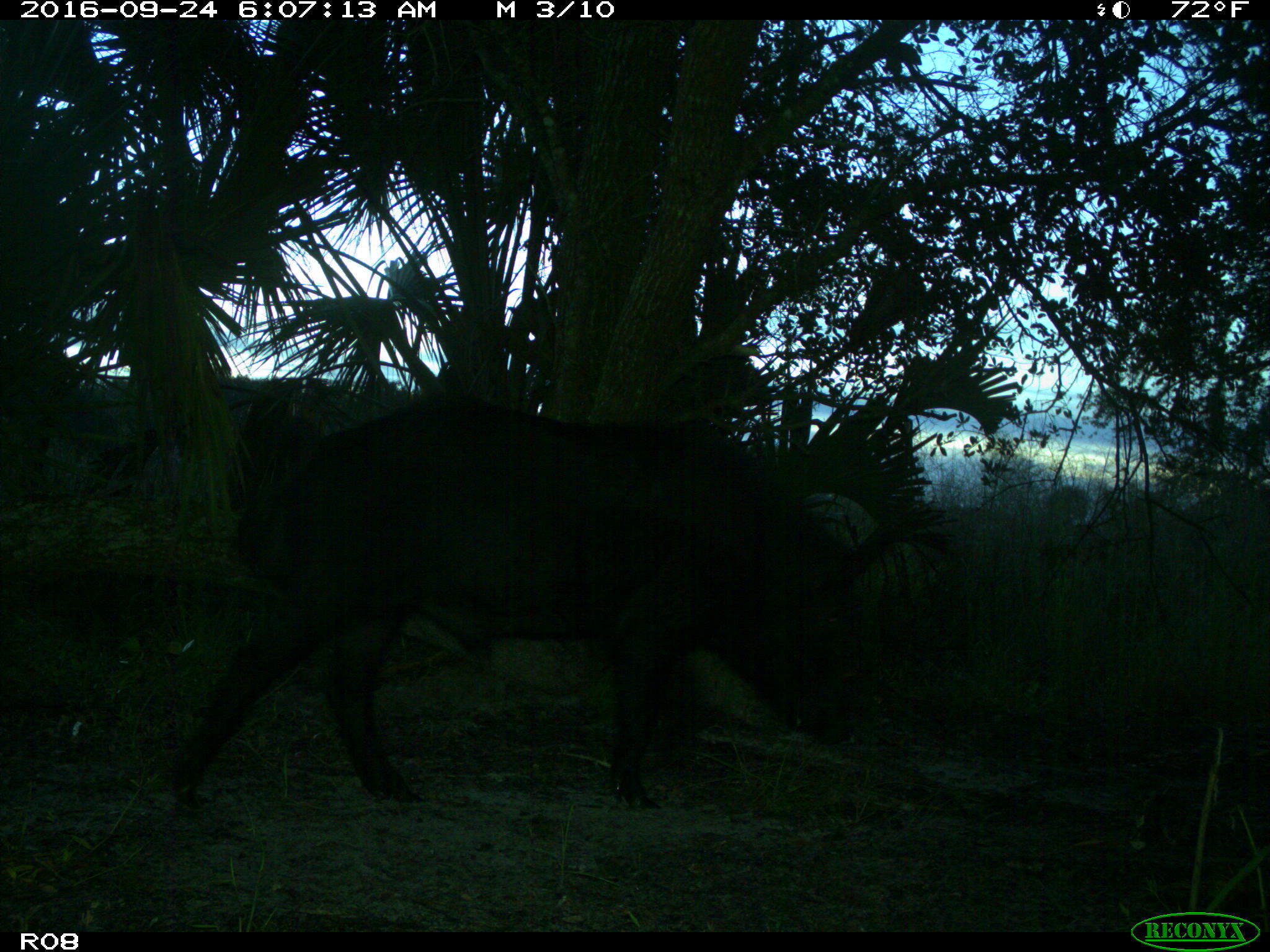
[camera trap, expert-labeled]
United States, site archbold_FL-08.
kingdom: Animalia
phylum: Chordata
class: Mammalia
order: Artiodactyla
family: Suidae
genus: Sus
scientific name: Sus scrofa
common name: wild boar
Sus scrofa (wild boar).